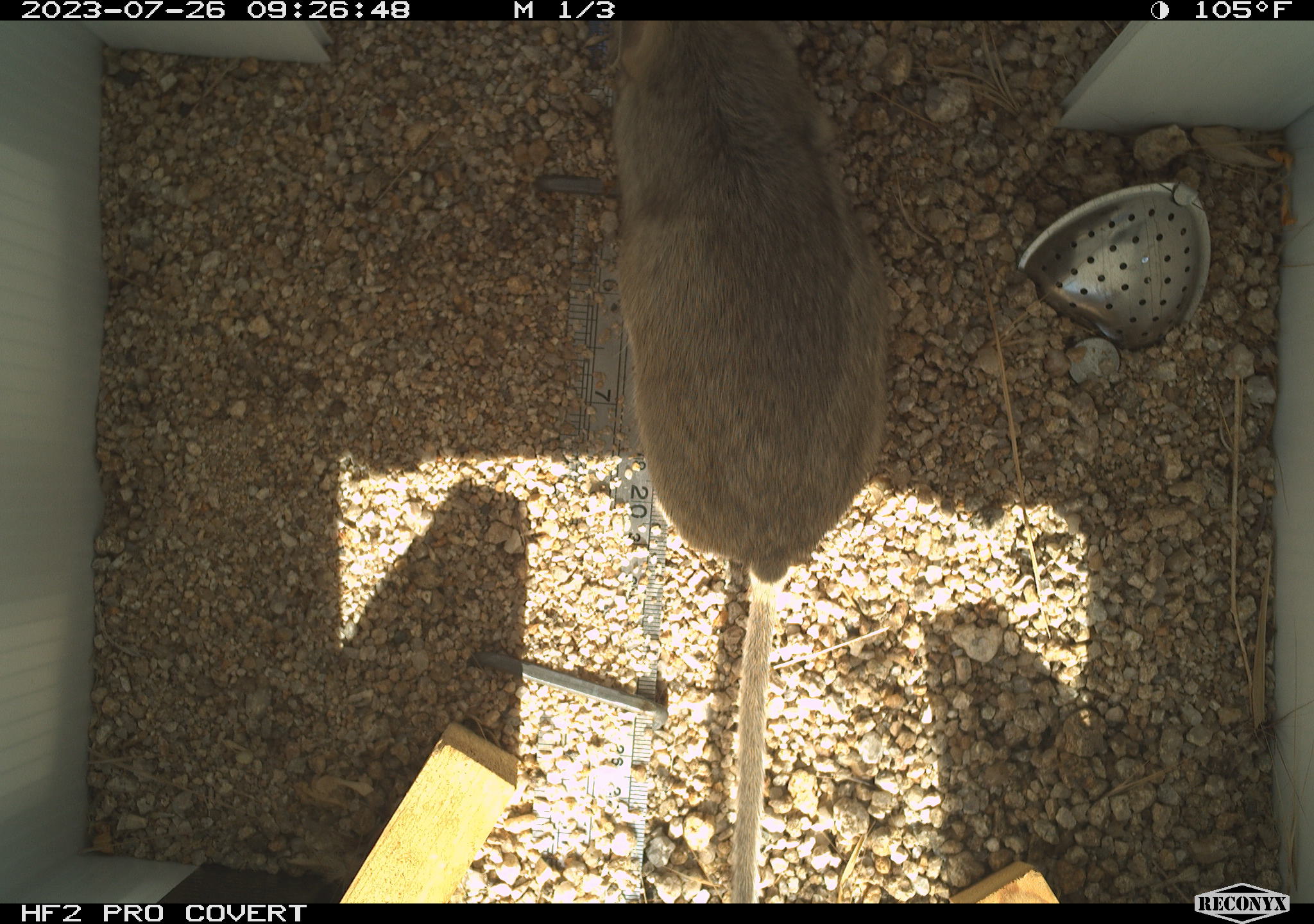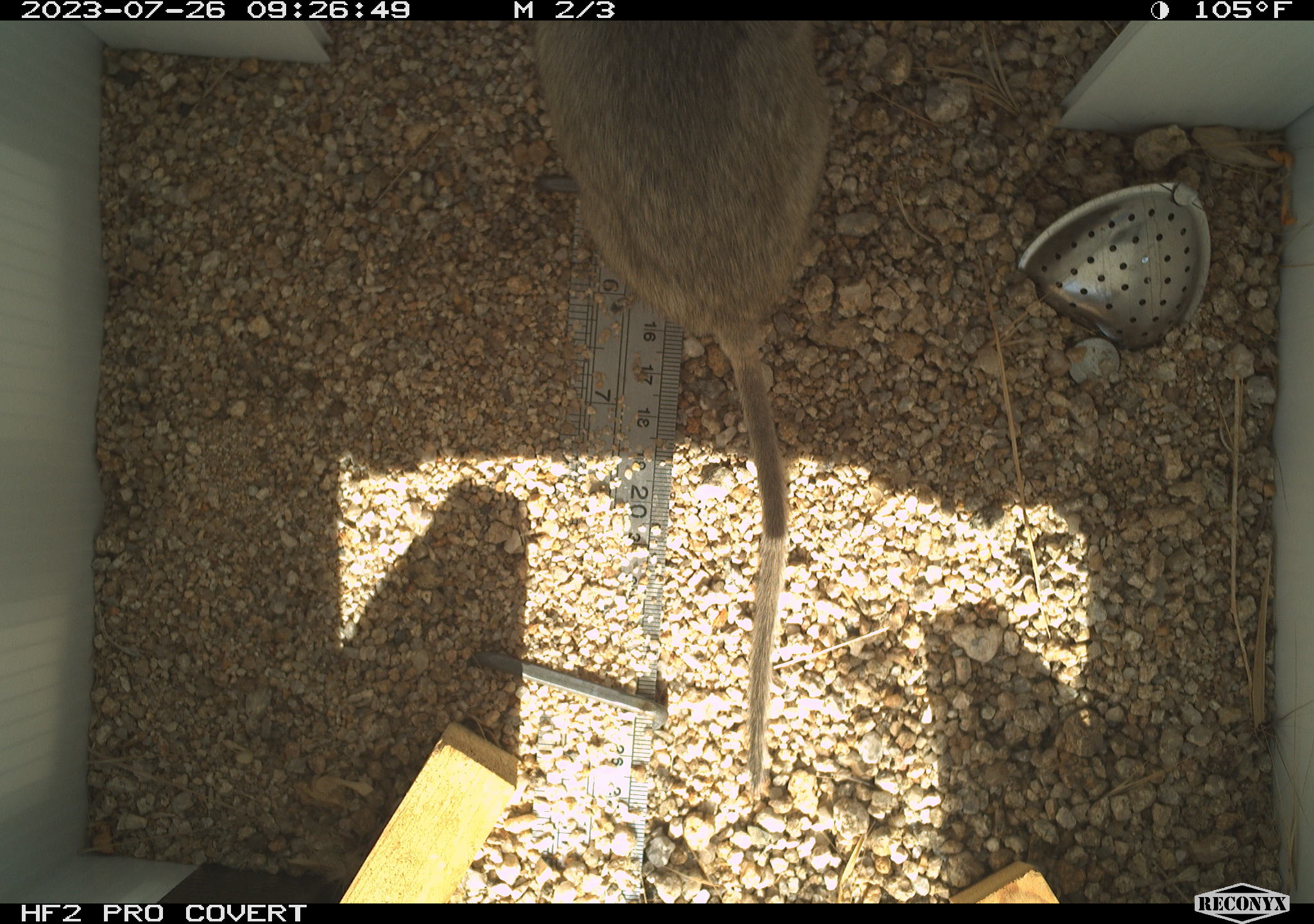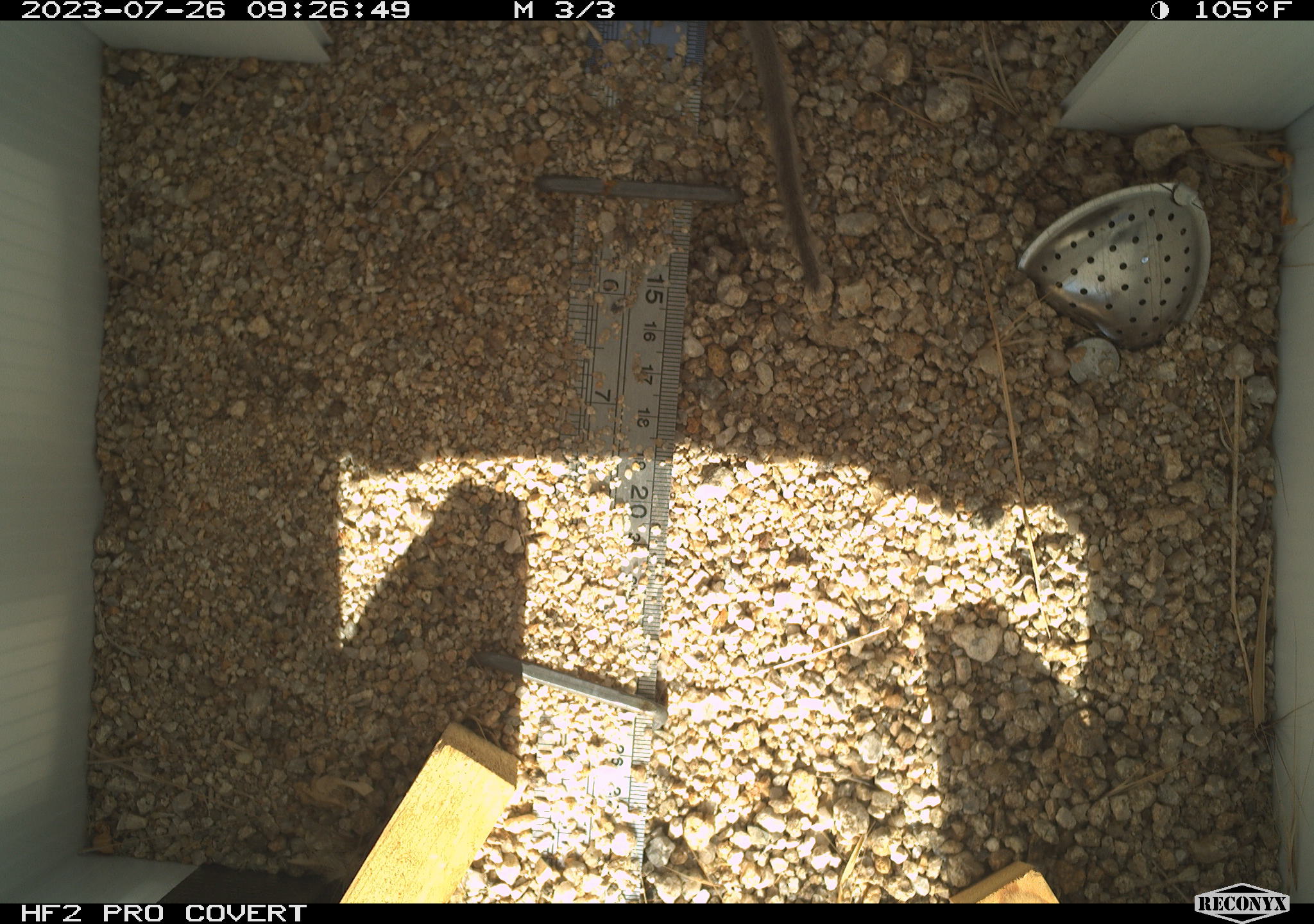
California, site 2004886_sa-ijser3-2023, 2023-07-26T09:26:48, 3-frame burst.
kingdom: Animalia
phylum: Chordata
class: Mammalia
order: Rodentia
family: Cricetidae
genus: Neotoma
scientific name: Neotoma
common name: pack rat or woodrat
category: neotoma species